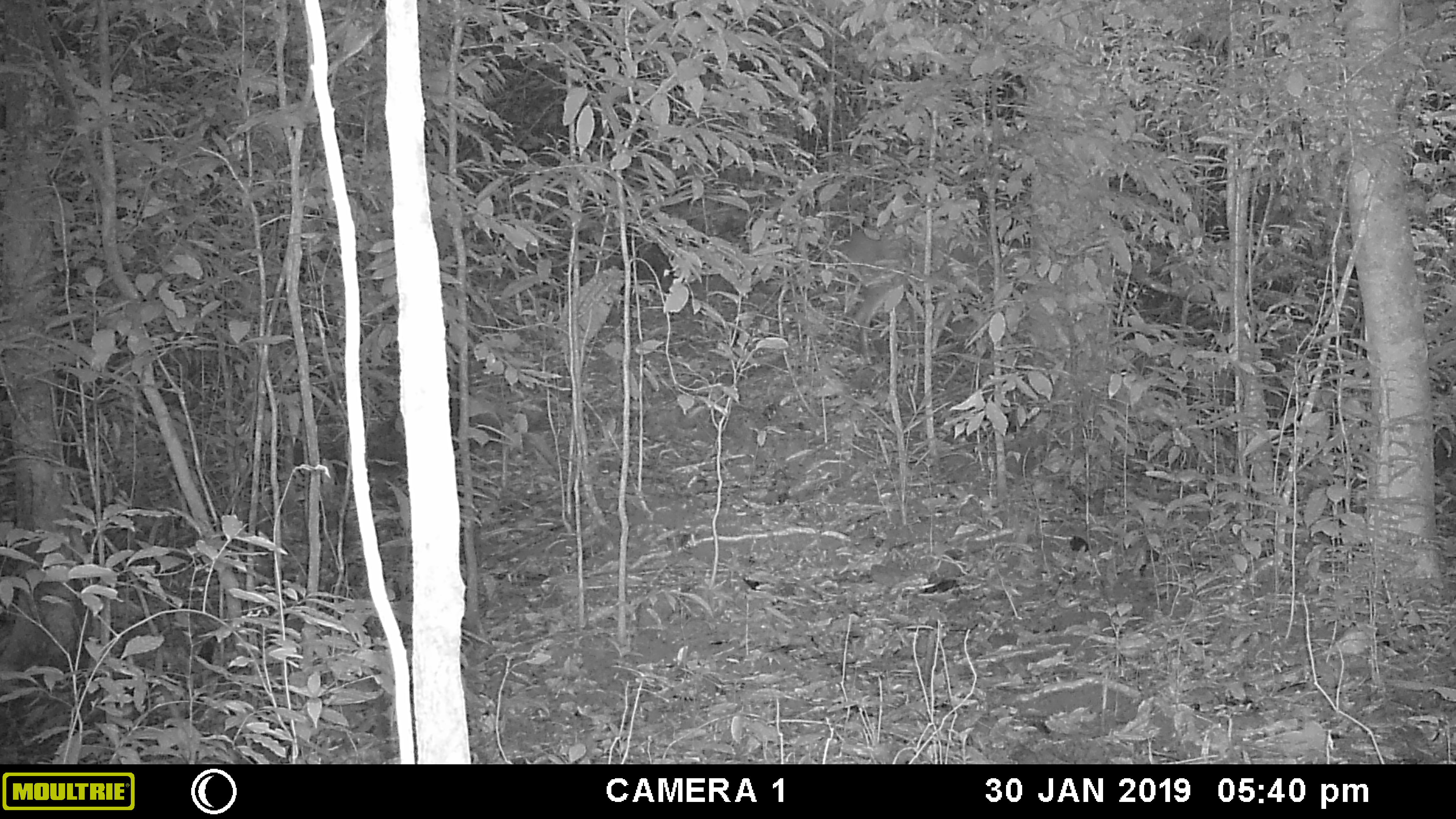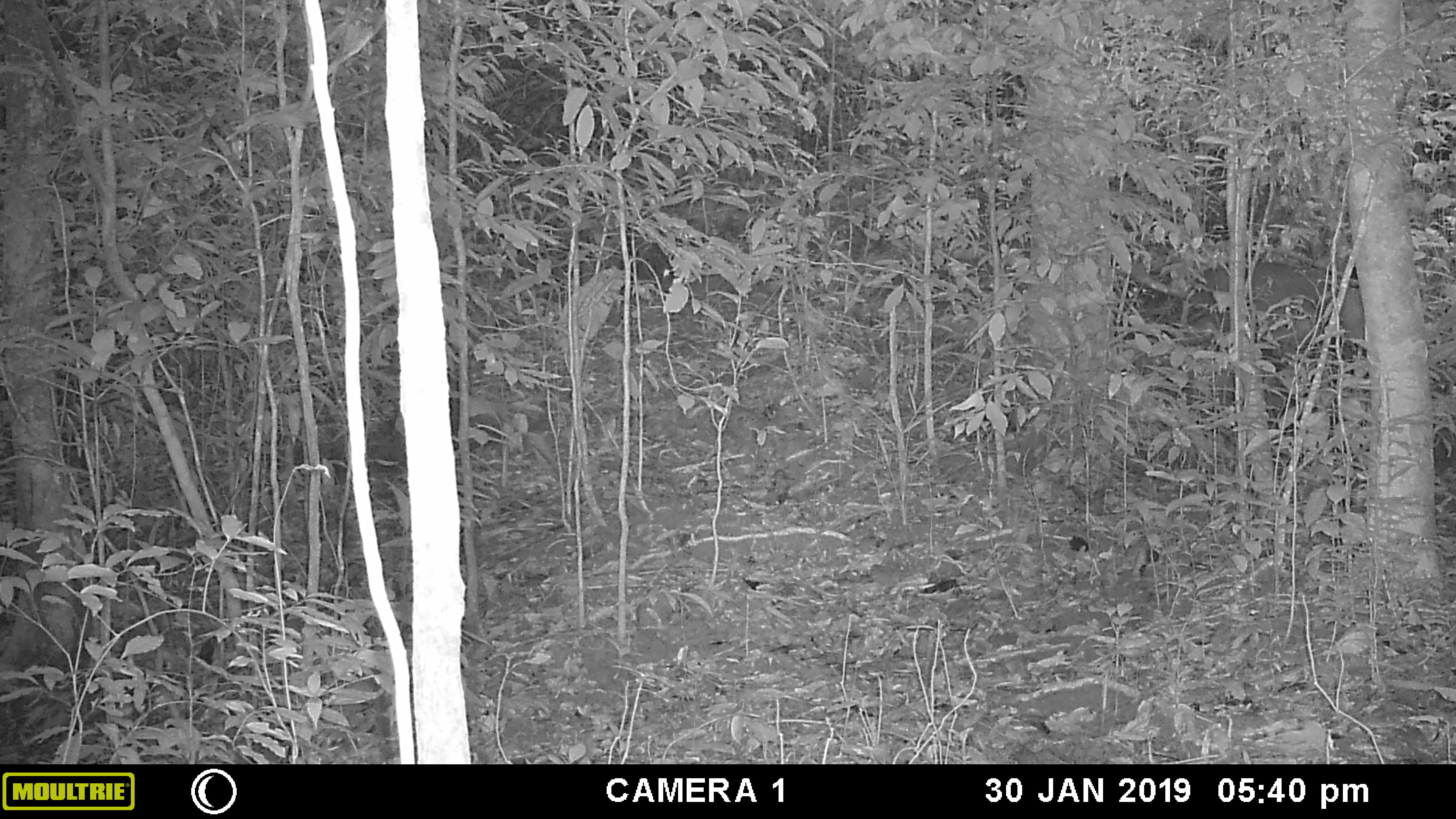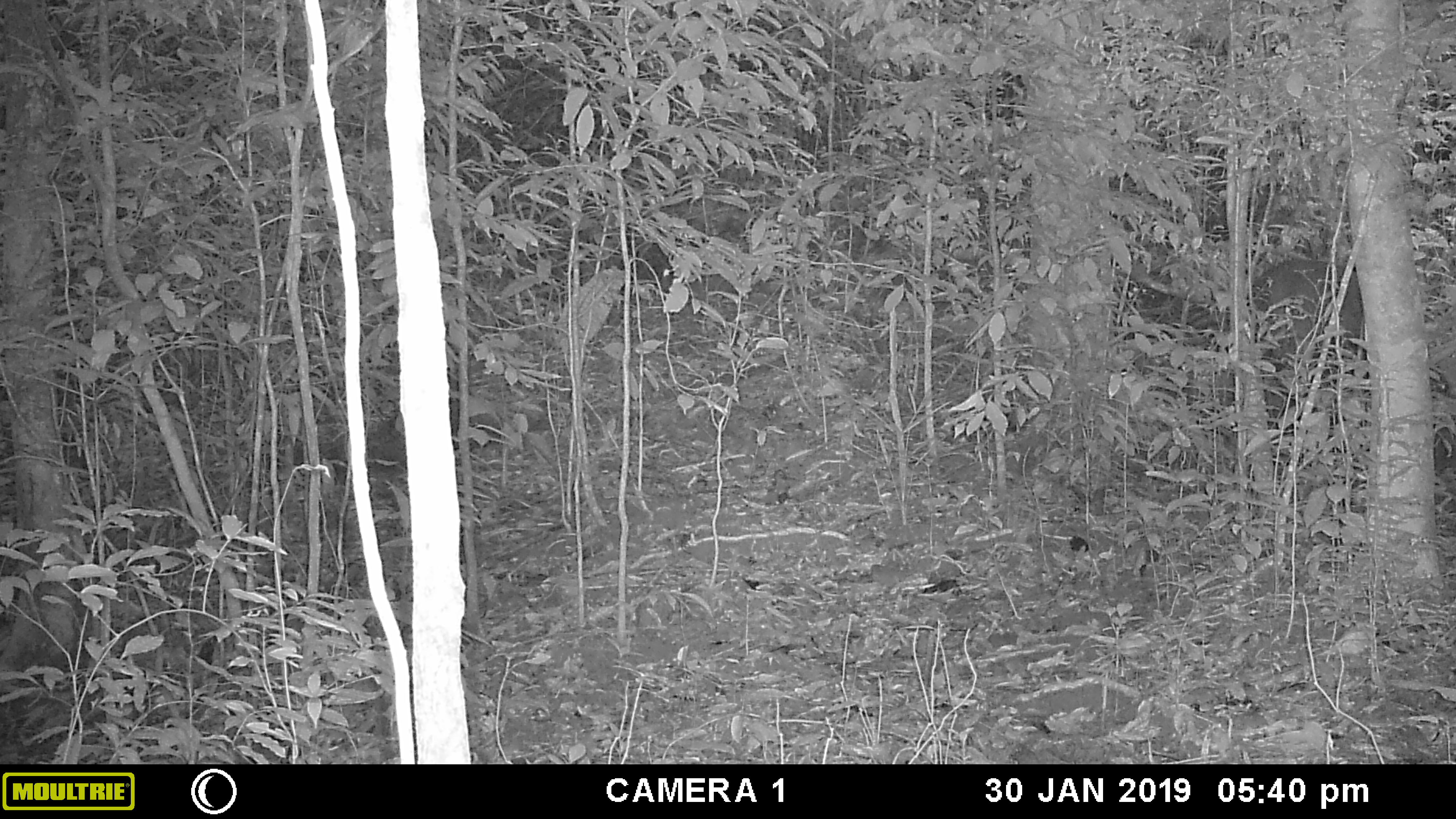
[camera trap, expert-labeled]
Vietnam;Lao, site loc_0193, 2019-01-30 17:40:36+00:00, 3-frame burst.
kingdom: Animalia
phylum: Chordata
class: Mammalia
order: Artiodactyla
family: Cervidae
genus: Muntiacus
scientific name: Muntiacus vuquangensis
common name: large-antlered muntjac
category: large antlered muntjac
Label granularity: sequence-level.